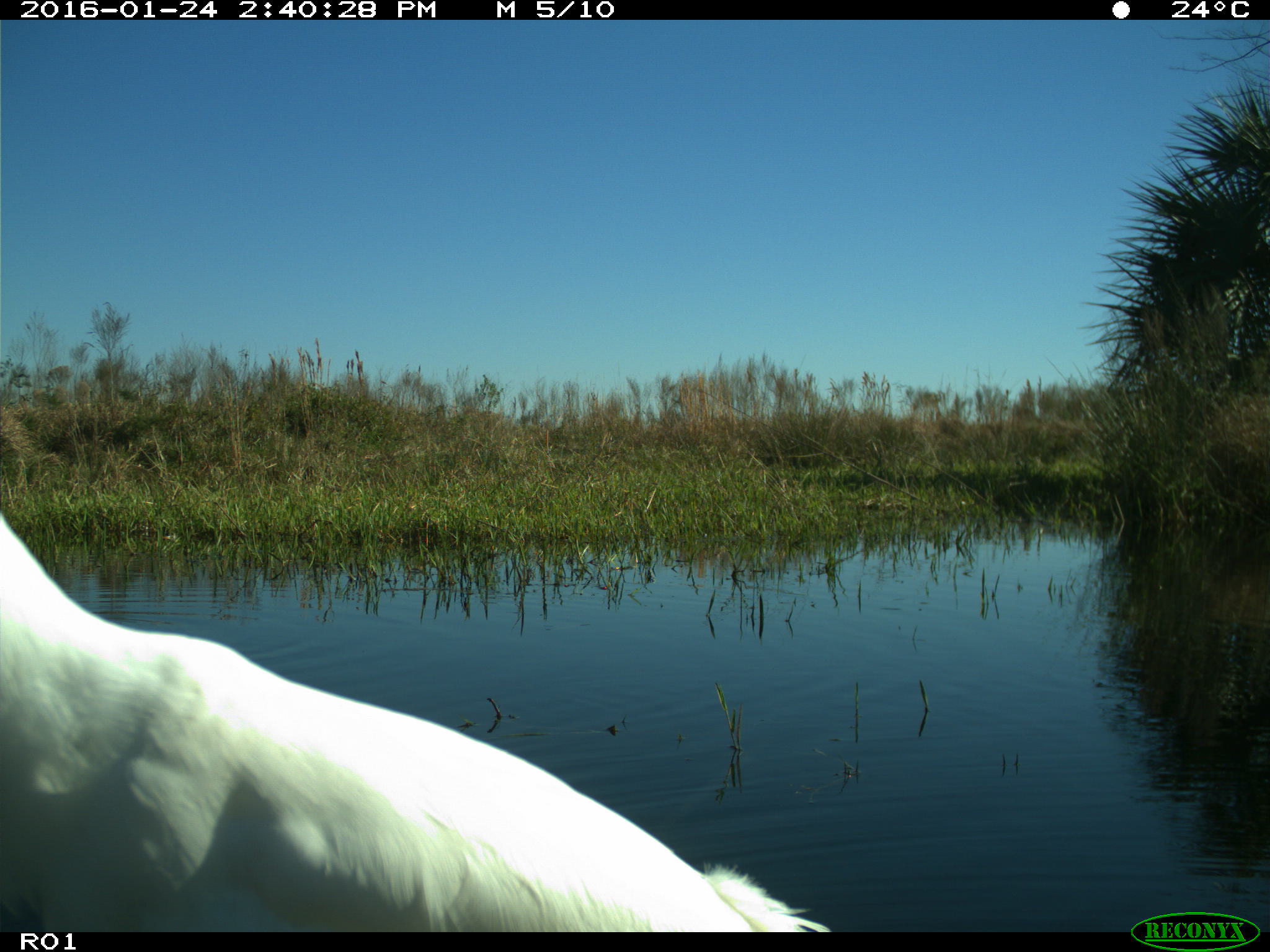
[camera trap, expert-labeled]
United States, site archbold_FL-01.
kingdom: Animalia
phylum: Chordata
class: Aves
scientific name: Aves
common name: birds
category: unidentified bird